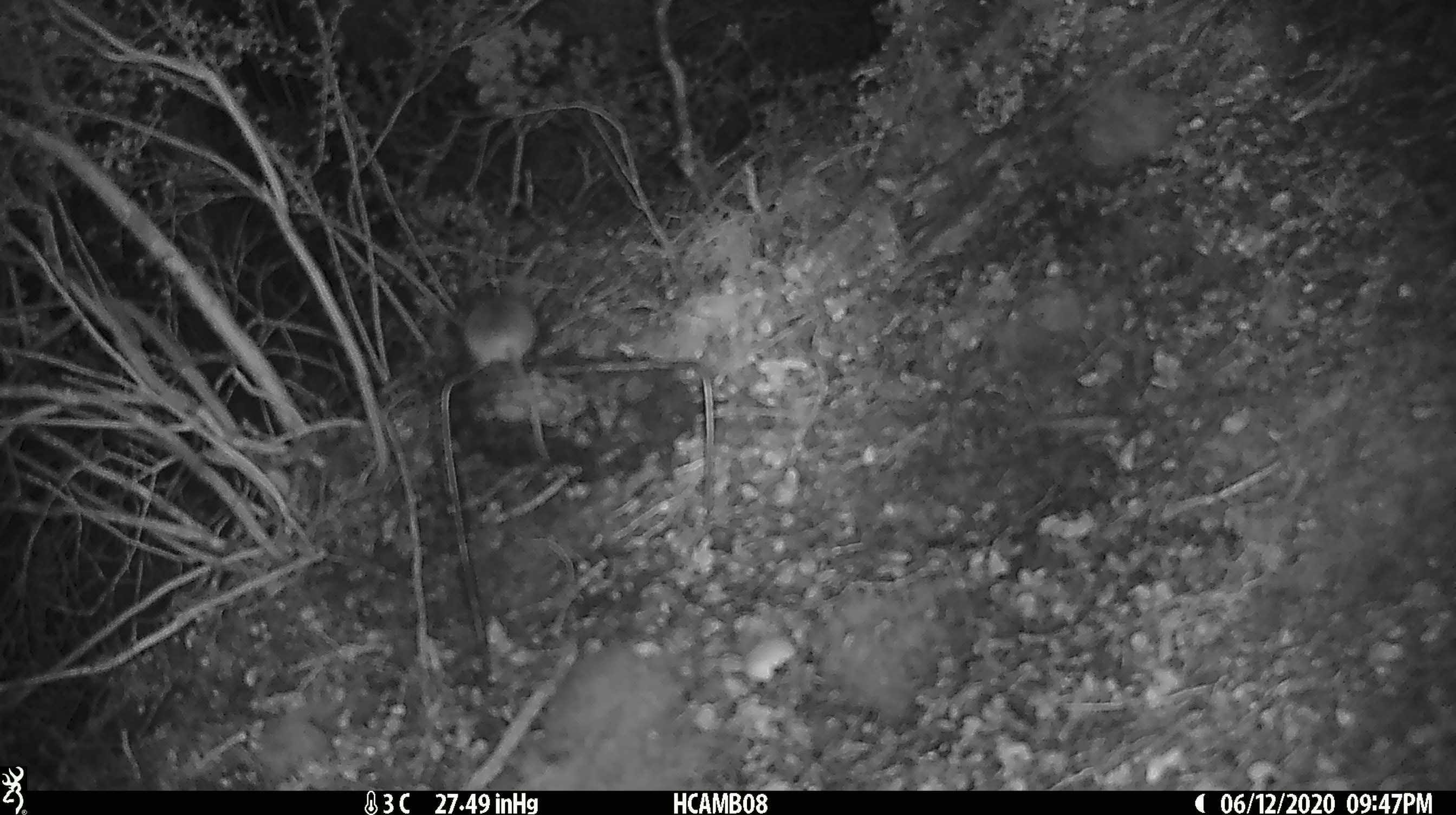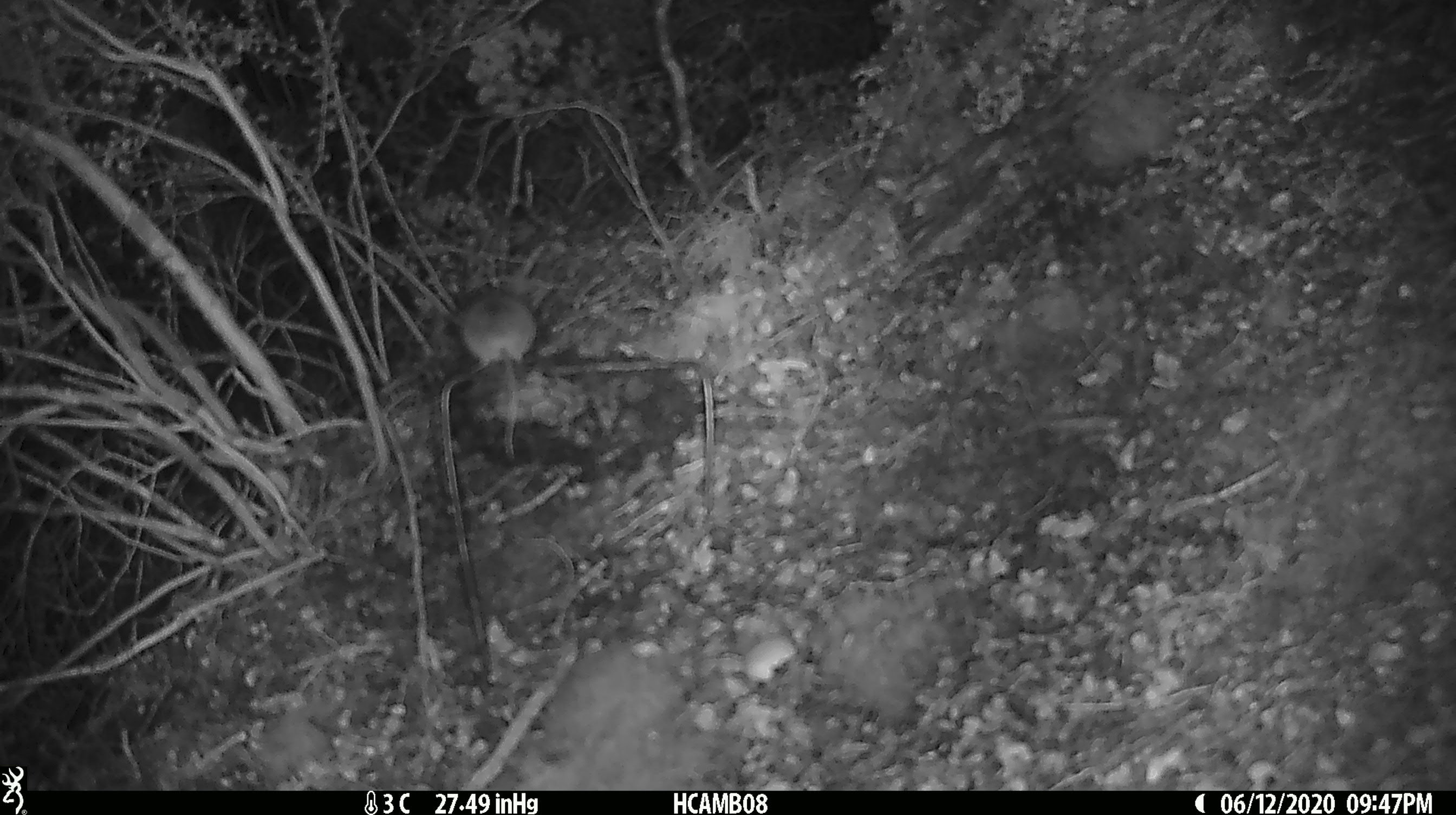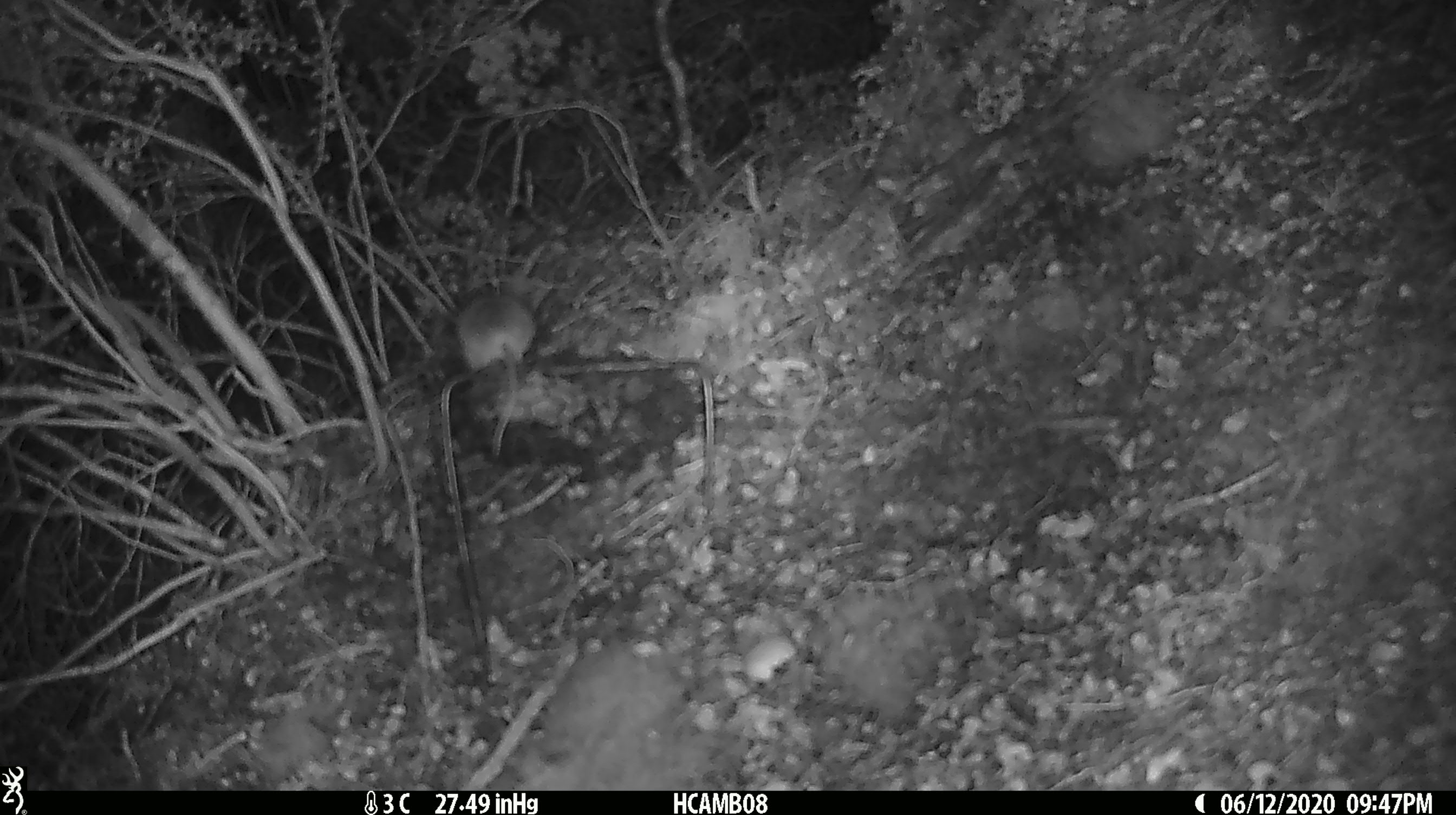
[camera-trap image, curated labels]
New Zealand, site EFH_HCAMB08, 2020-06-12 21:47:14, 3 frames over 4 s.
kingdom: Animalia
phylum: Chordata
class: Mammalia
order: Rodentia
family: Muridae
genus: Mus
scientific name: Mus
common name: mouse